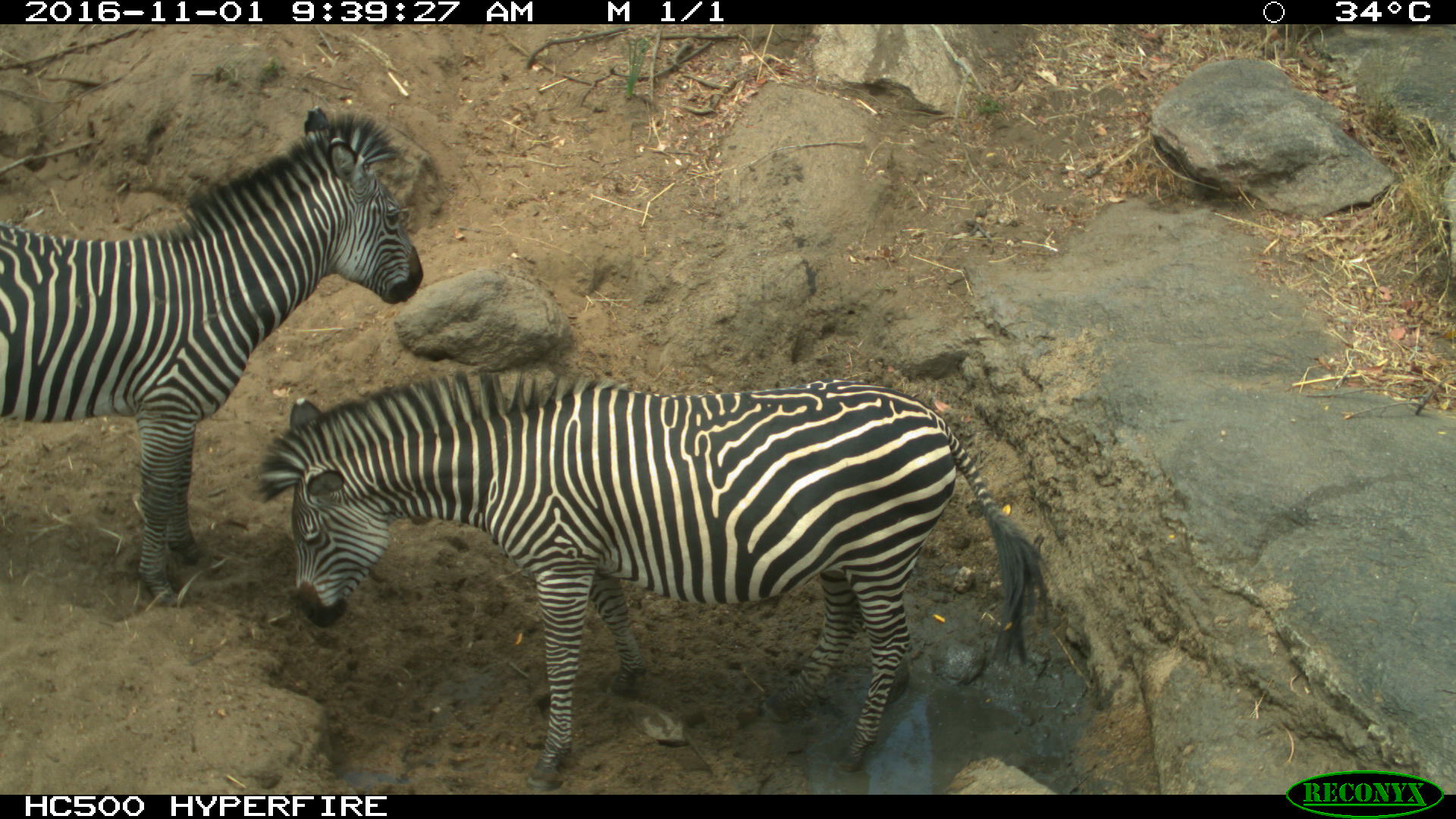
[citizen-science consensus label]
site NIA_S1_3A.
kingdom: Animalia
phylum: Chordata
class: Mammalia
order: Perissodactyla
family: Equidae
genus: Equus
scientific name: Equus quagga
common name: plains zebra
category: zebraplains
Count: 2.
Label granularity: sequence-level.